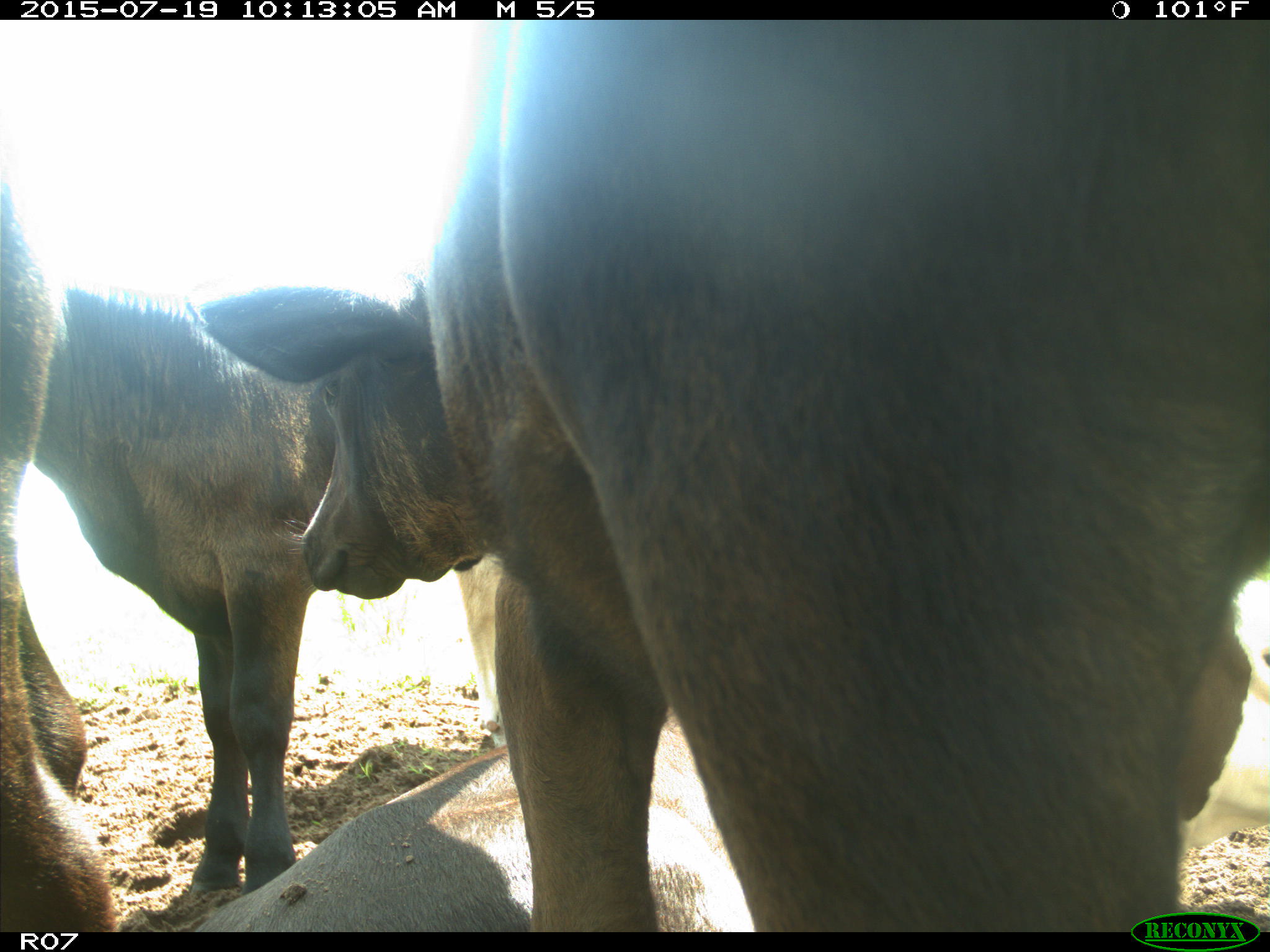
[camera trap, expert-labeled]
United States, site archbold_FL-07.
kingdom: Animalia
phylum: Chordata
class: Mammalia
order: Artiodactyla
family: Bovidae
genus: Bos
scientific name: Bos taurus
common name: domestic cow